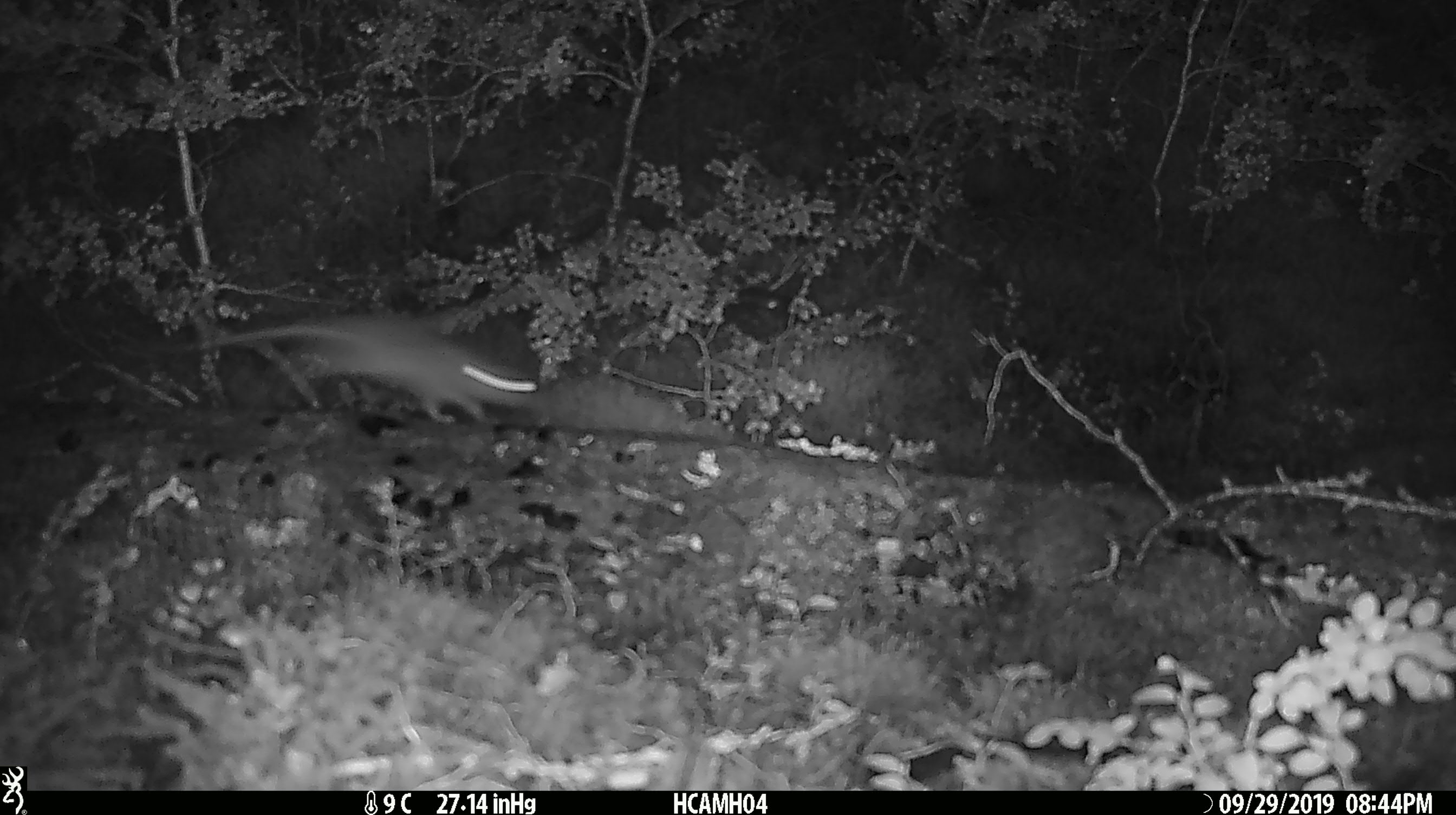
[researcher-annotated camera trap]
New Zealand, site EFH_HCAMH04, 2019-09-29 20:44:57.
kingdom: Animalia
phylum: Chordata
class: Mammalia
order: Rodentia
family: Muridae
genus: Mus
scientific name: Mus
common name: mouse